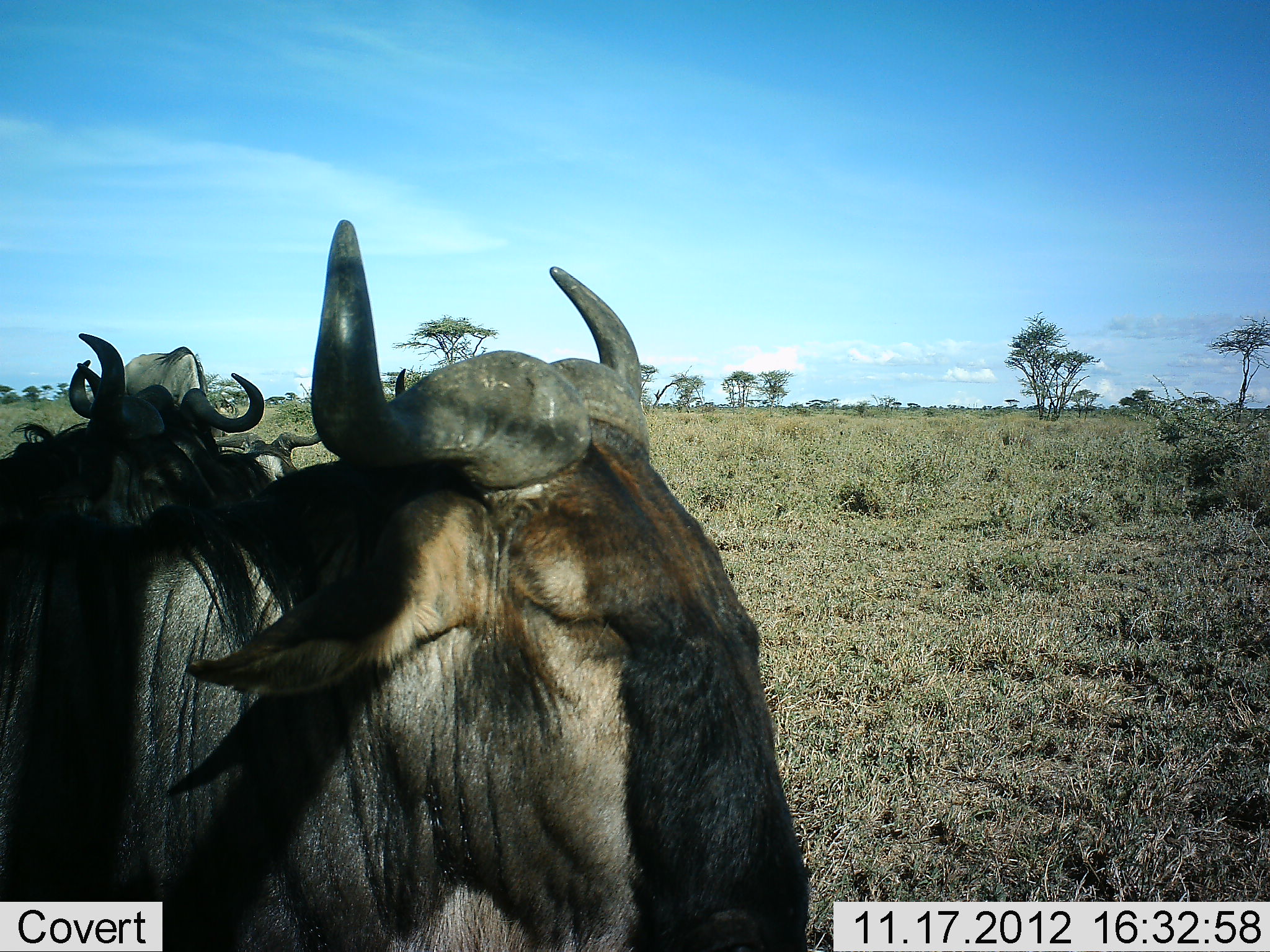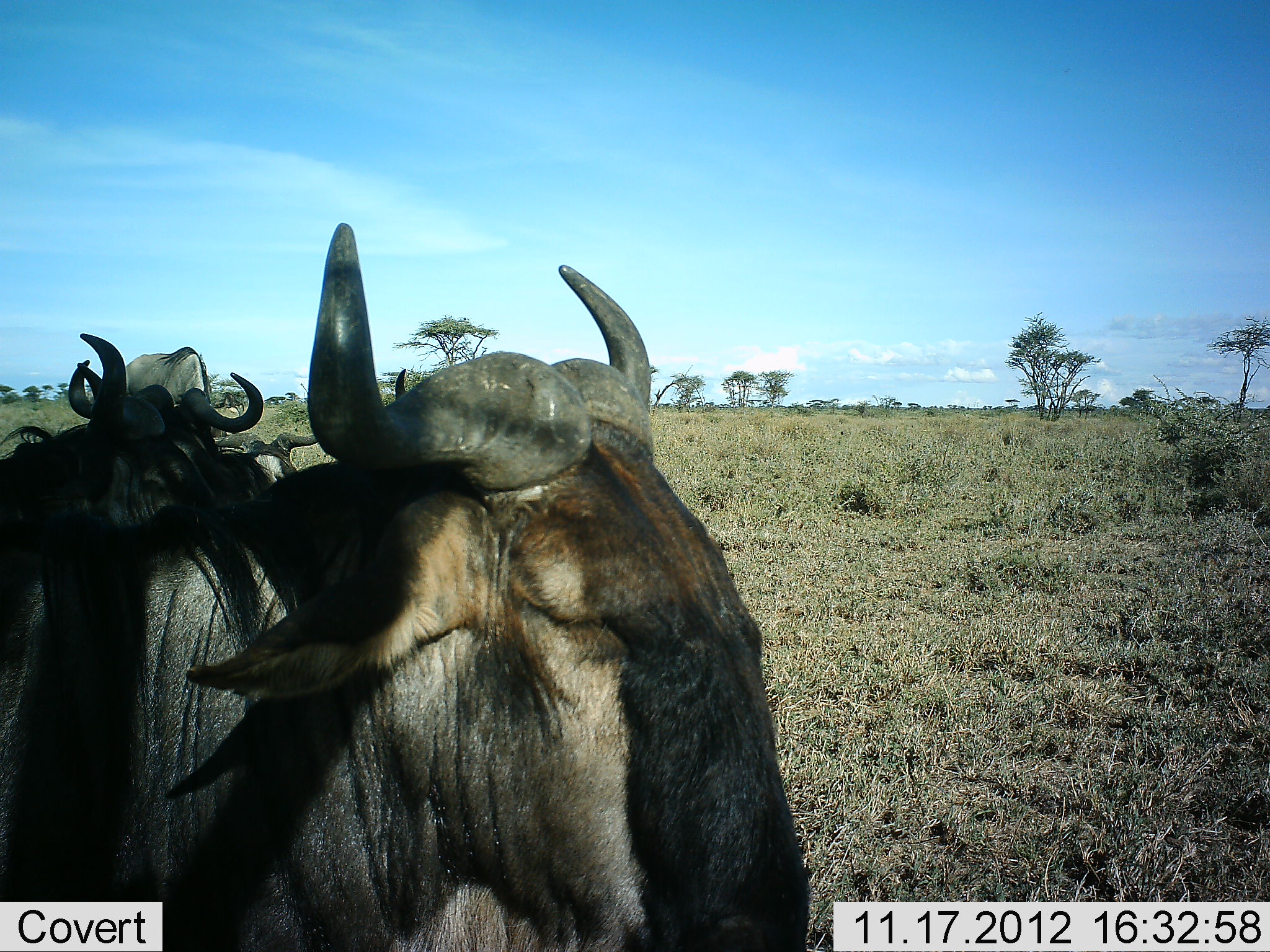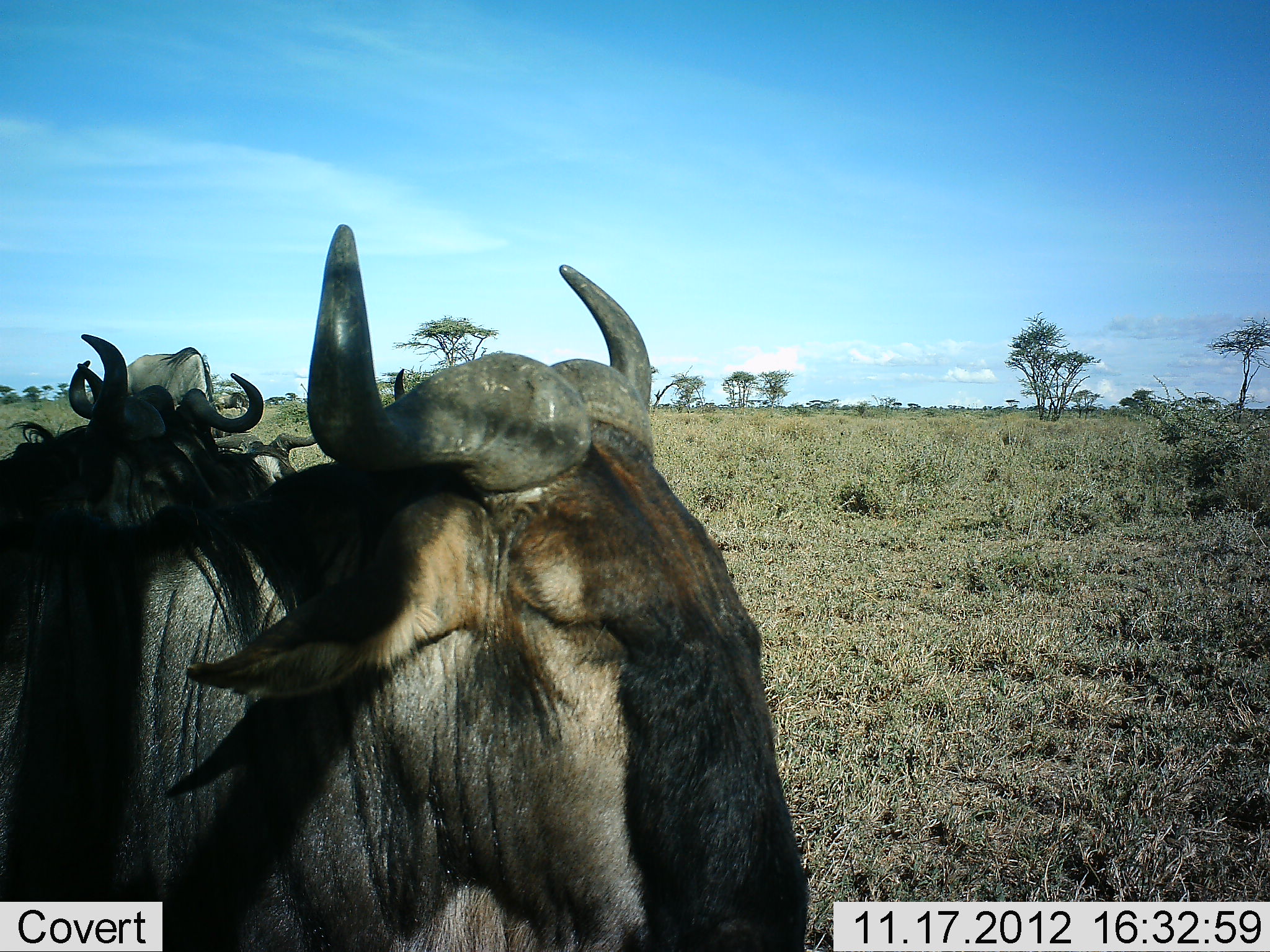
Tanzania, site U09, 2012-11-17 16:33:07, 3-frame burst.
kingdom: Animalia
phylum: Chordata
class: Mammalia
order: Artiodactyla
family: Bovidae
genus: Connochaetes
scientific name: Connochaetes taurinus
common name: blue wildebeest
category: wildebeest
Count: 4.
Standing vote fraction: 100%.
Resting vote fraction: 20%.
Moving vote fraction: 0%.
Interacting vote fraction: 0%.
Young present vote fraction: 0%.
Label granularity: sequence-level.